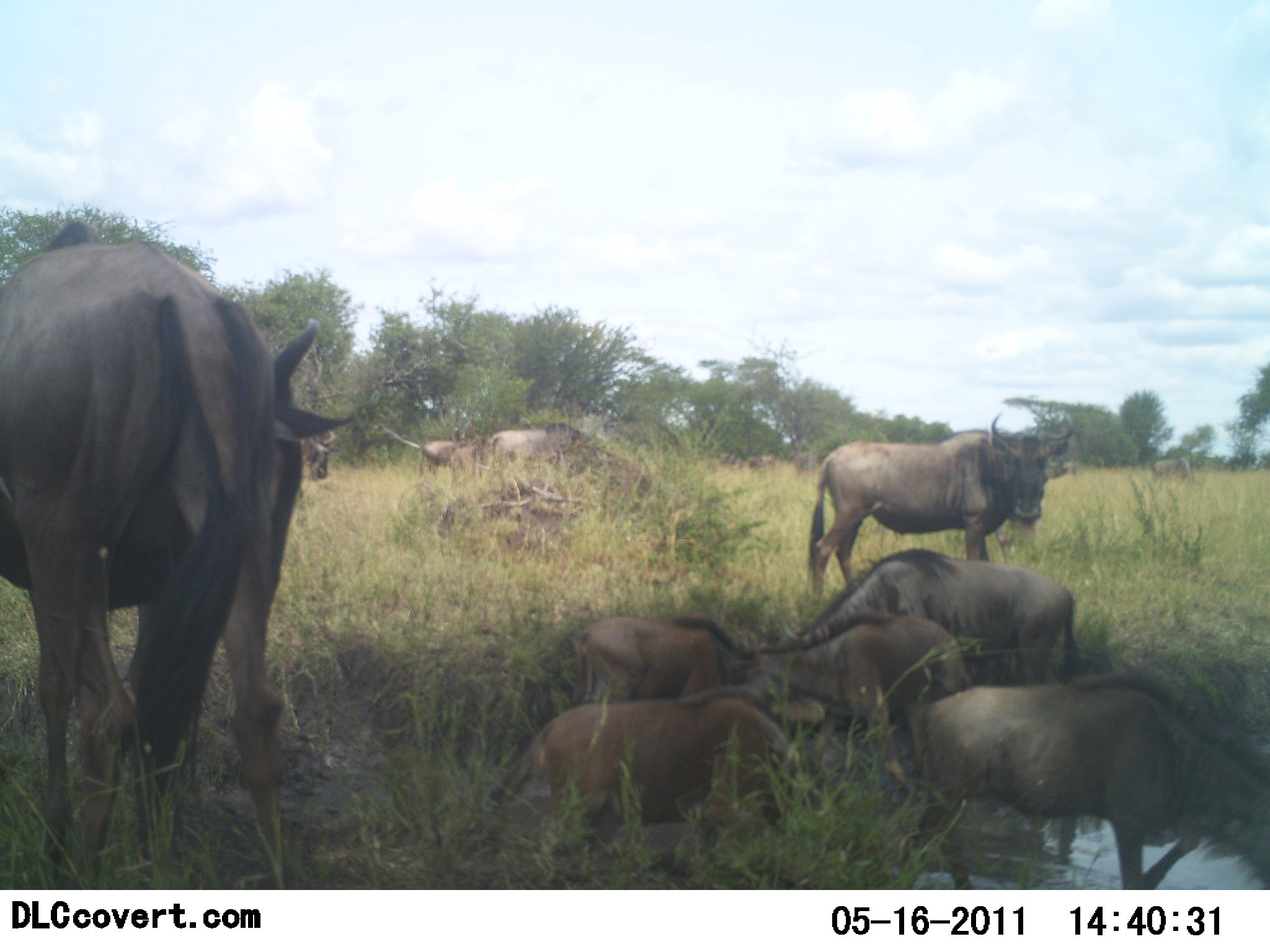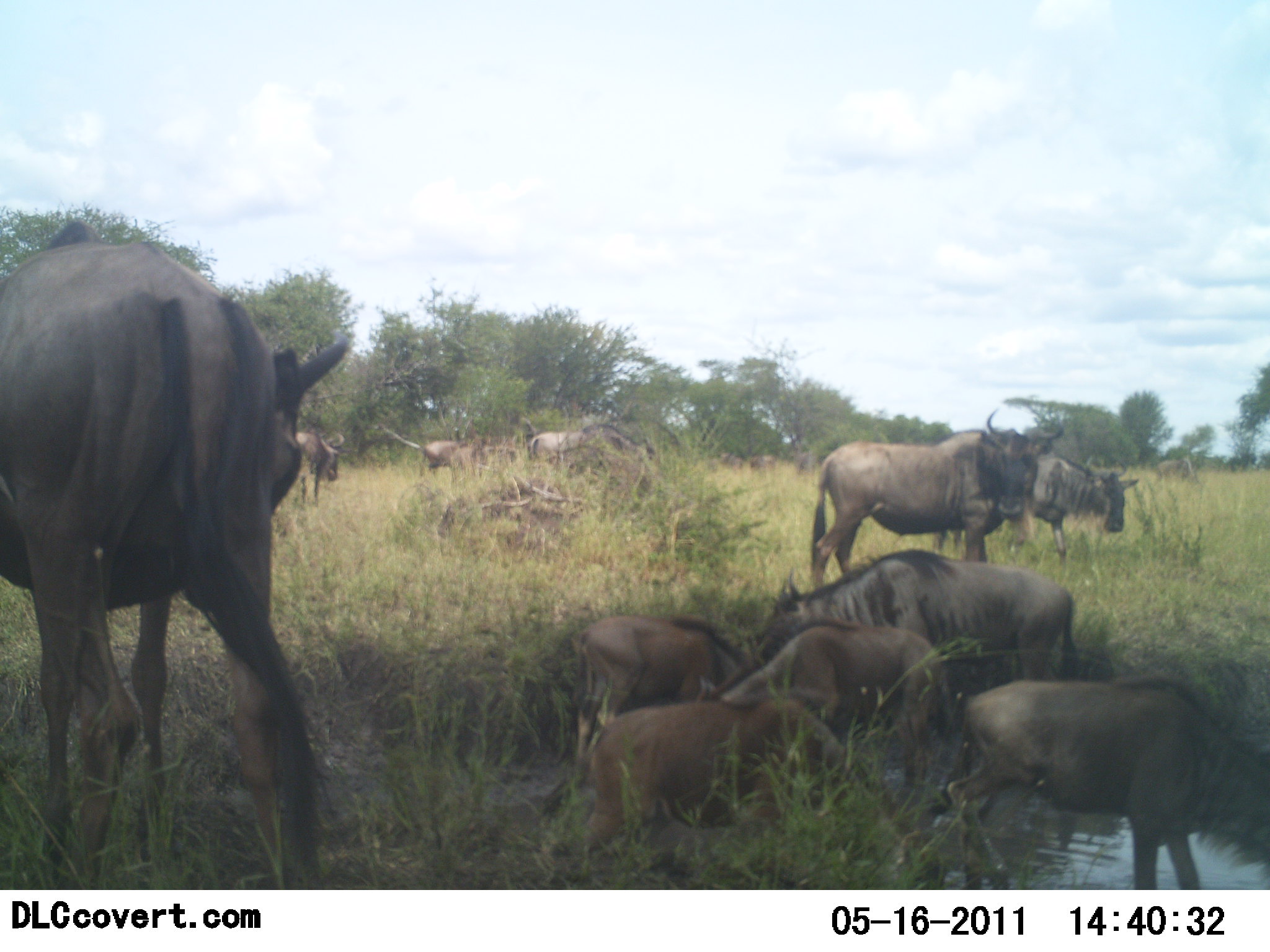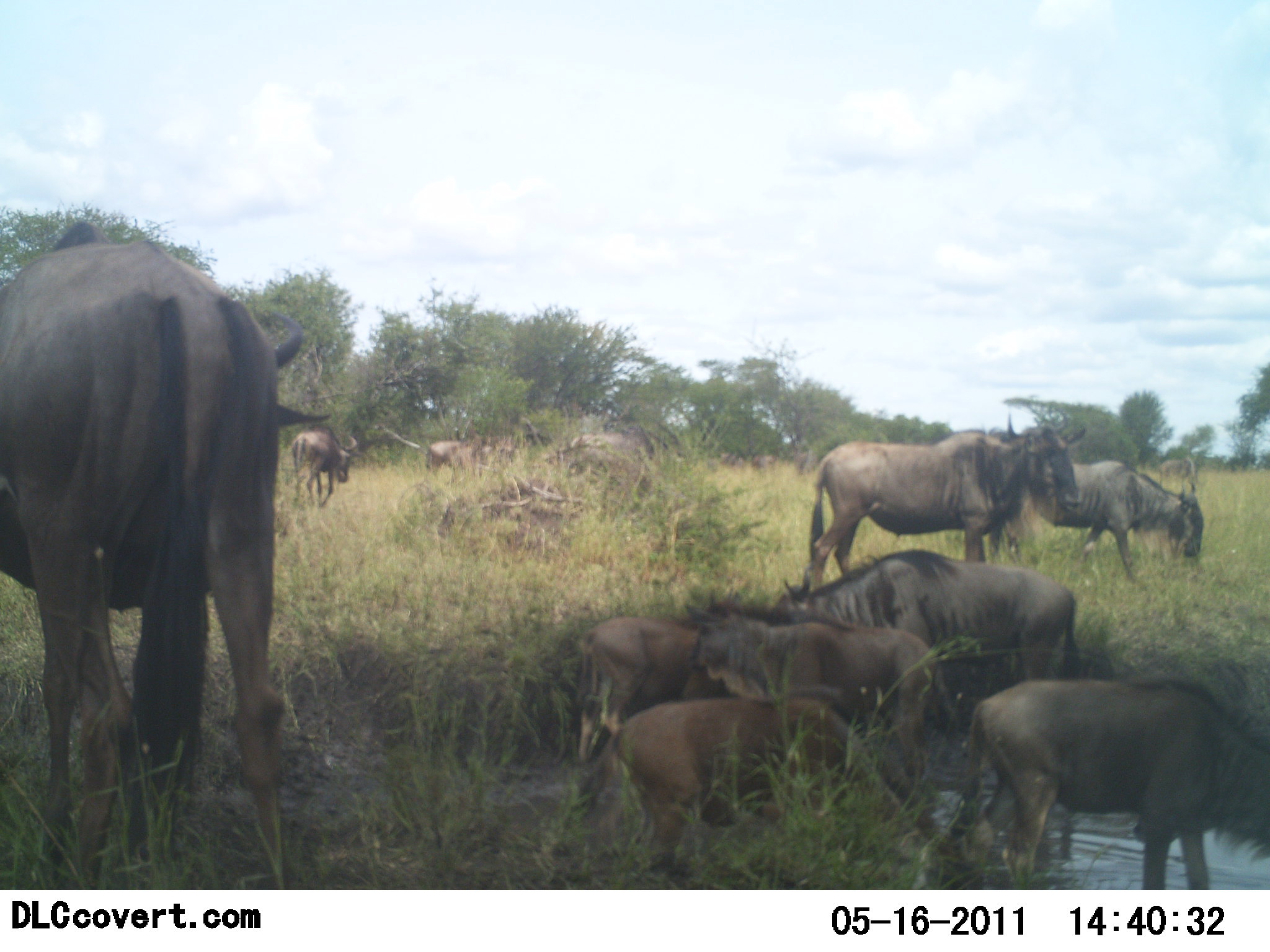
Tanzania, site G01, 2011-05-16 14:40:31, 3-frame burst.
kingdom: Animalia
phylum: Chordata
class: Mammalia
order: Artiodactyla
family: Bovidae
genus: Connochaetes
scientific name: Connochaetes taurinus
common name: blue wildebeest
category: wildebeest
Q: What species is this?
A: Wildebeest (blue wildebeest) (Connochaetes taurinus).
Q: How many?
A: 11-50.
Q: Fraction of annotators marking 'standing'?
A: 78%.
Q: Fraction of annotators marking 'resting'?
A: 11%.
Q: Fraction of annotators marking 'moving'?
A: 56%.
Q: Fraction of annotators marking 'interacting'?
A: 44%.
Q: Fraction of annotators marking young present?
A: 33%.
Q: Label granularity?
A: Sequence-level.